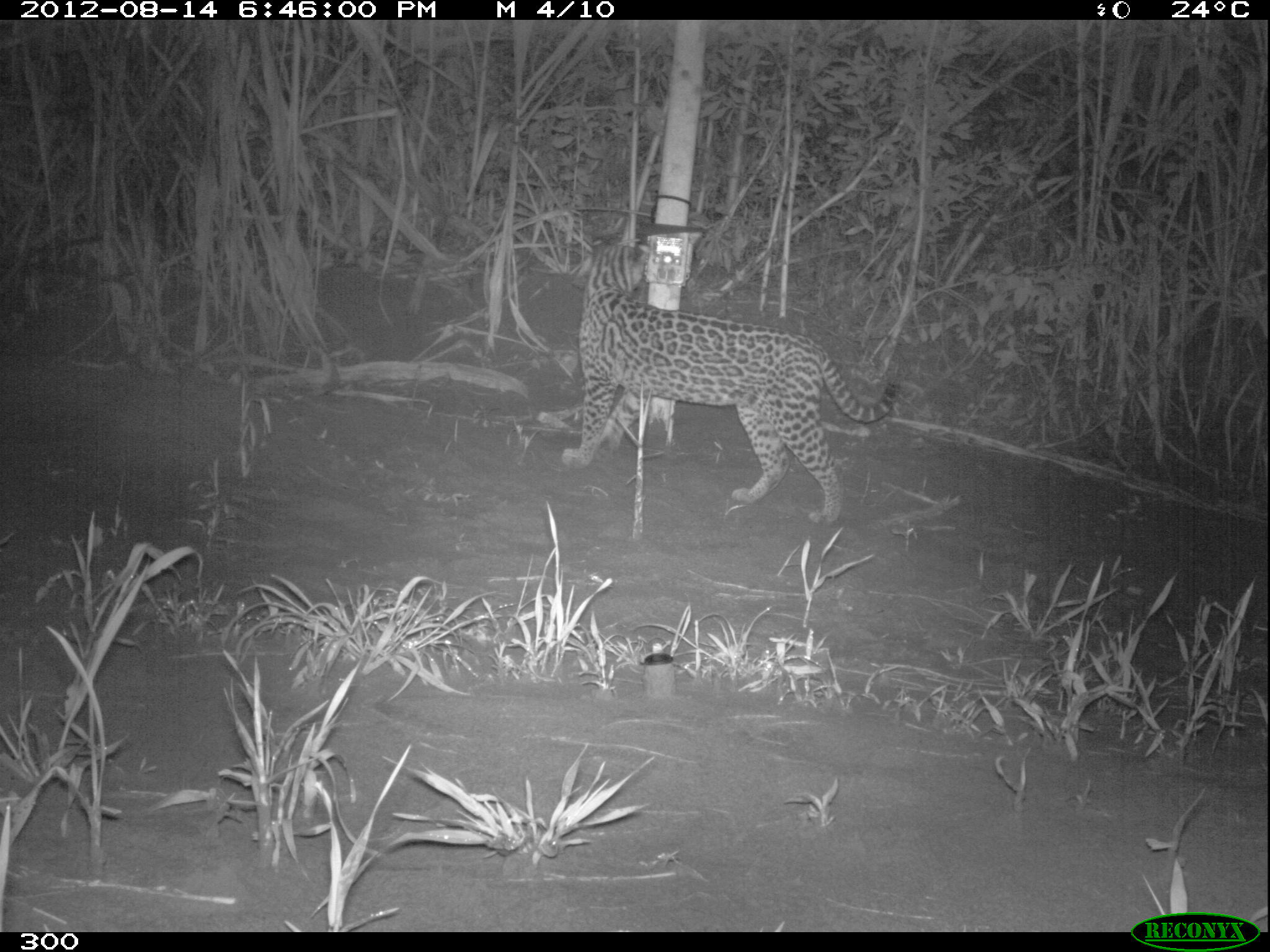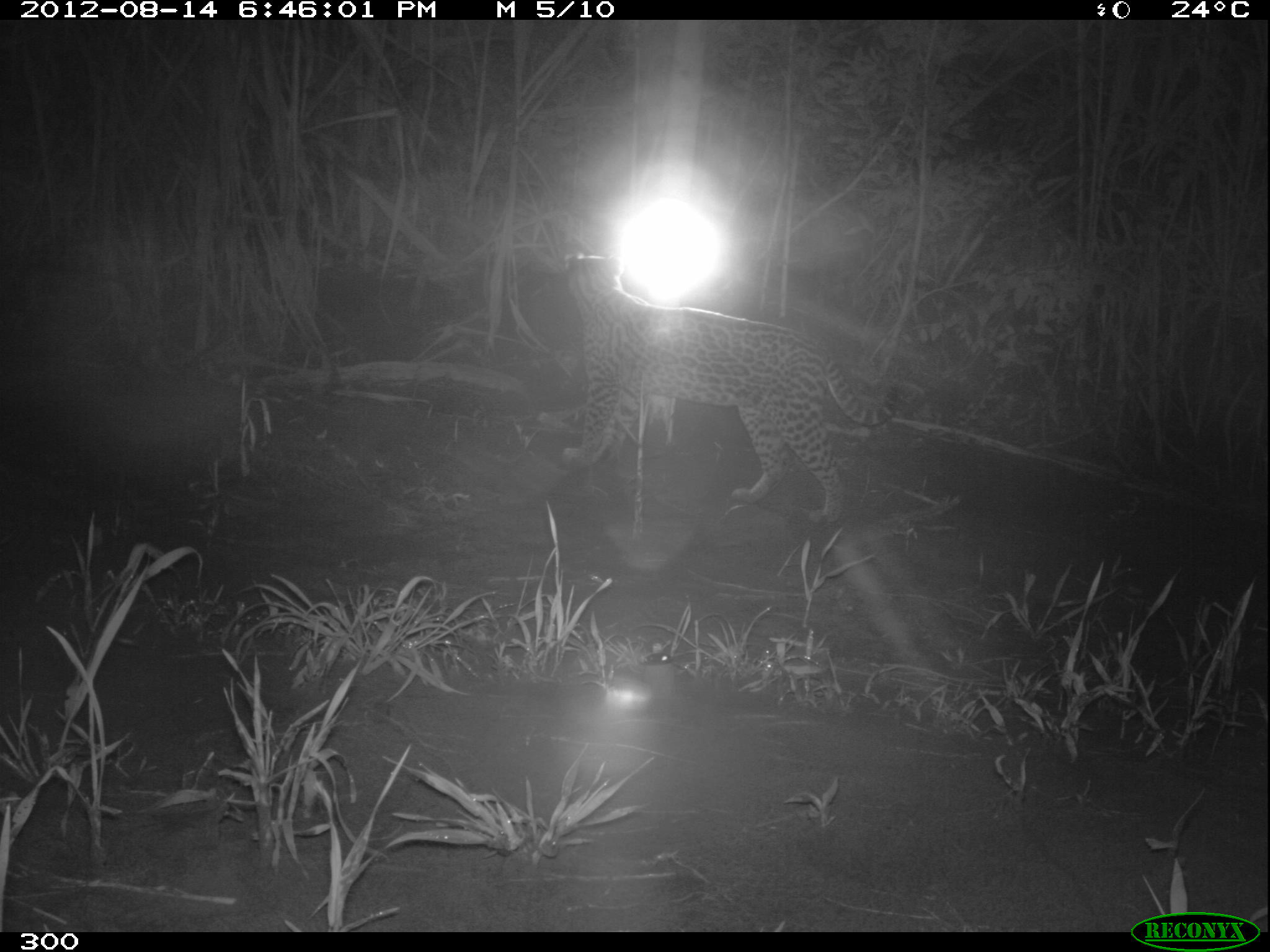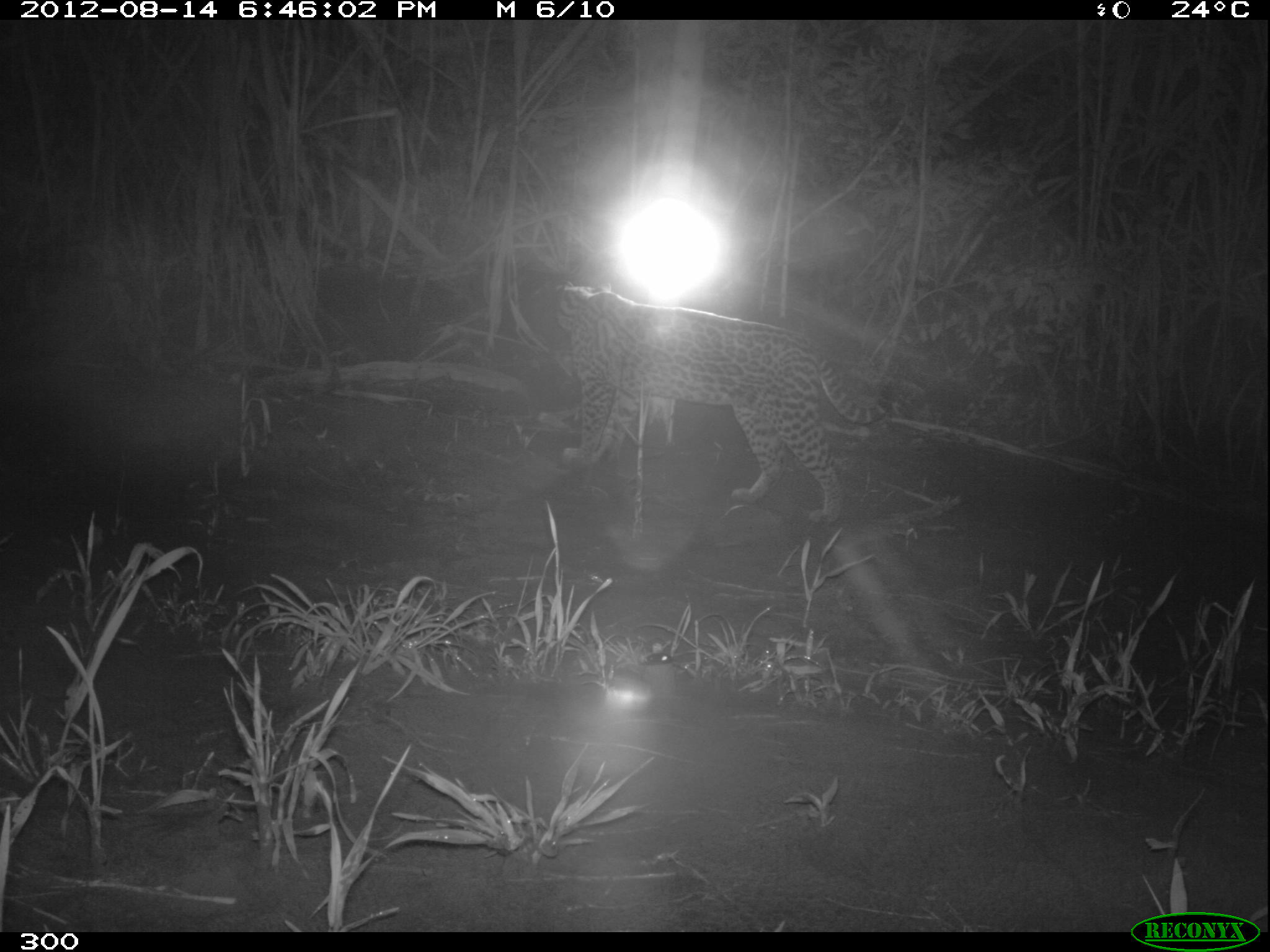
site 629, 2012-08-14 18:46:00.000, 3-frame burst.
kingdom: Animalia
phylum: Chordata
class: Mammalia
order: Carnivora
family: Felidae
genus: Leopardus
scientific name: Leopardus pardalis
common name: ocelot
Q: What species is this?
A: Leopardus pardalis (ocelot).